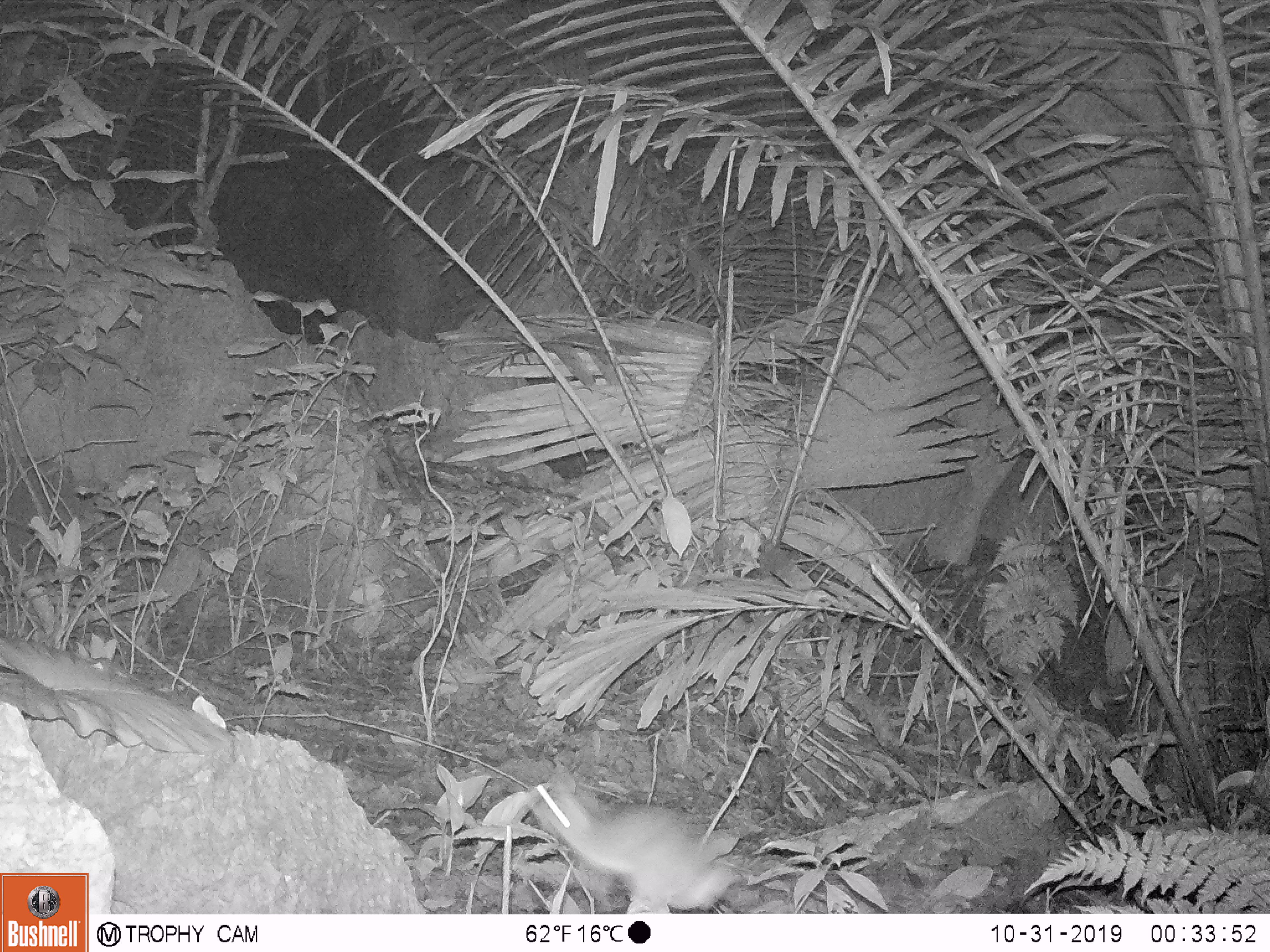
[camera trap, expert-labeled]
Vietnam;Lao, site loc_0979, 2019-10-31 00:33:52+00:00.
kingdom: Animalia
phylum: Chordata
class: Mammalia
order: Rodentia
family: Muridae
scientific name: Muridae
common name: old-world mice and rats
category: unidentified murid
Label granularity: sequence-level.